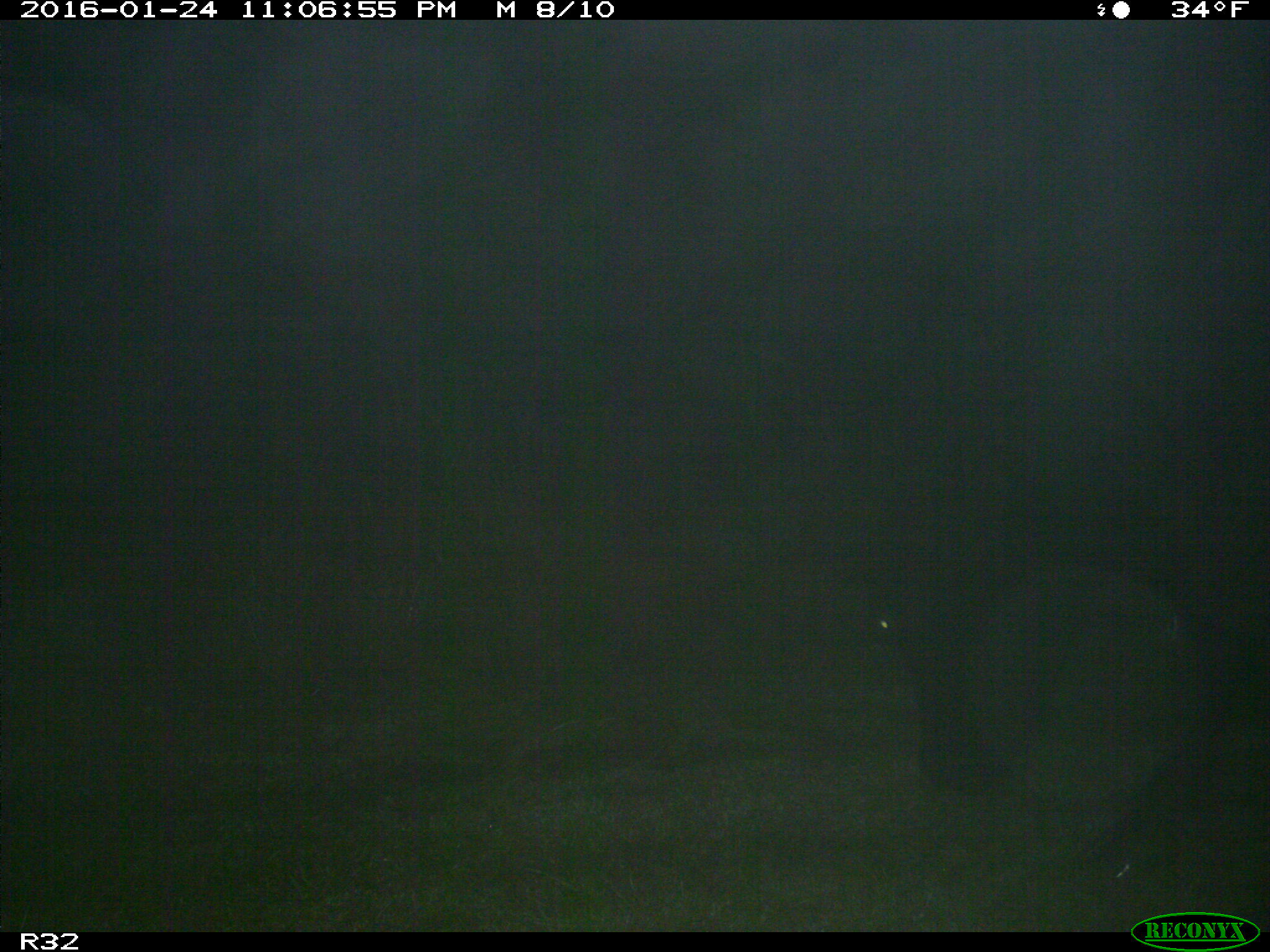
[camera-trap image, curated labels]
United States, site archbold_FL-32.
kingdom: Animalia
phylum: Chordata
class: Mammalia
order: Artiodactyla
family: Bovidae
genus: Bos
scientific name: Bos taurus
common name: domestic cow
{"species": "Bos taurus (domestic cow)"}